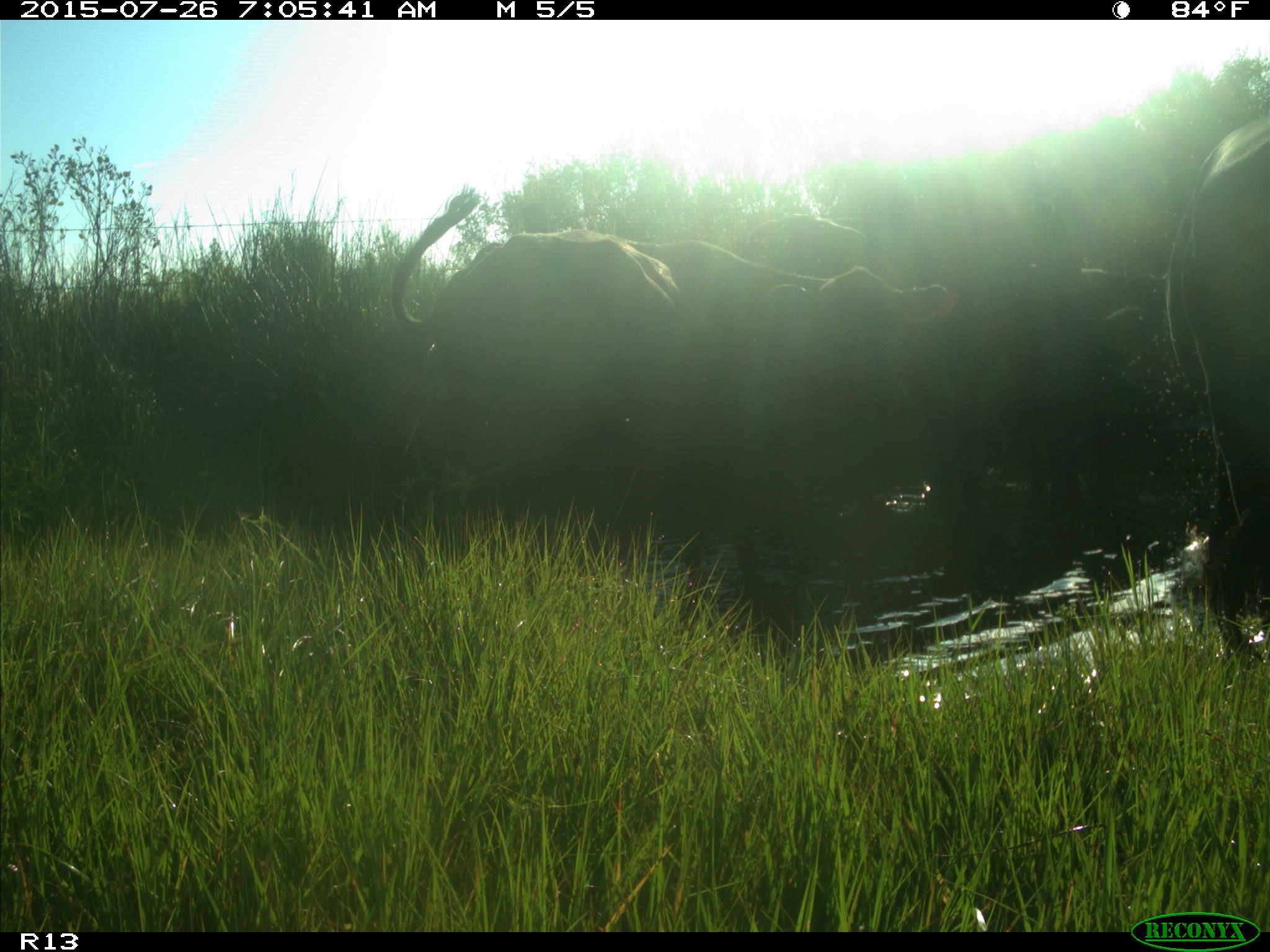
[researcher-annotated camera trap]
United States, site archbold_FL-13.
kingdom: Animalia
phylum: Chordata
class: Mammalia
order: Artiodactyla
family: Bovidae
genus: Bos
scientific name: Bos taurus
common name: domestic cow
Bos taurus (domestic cow).